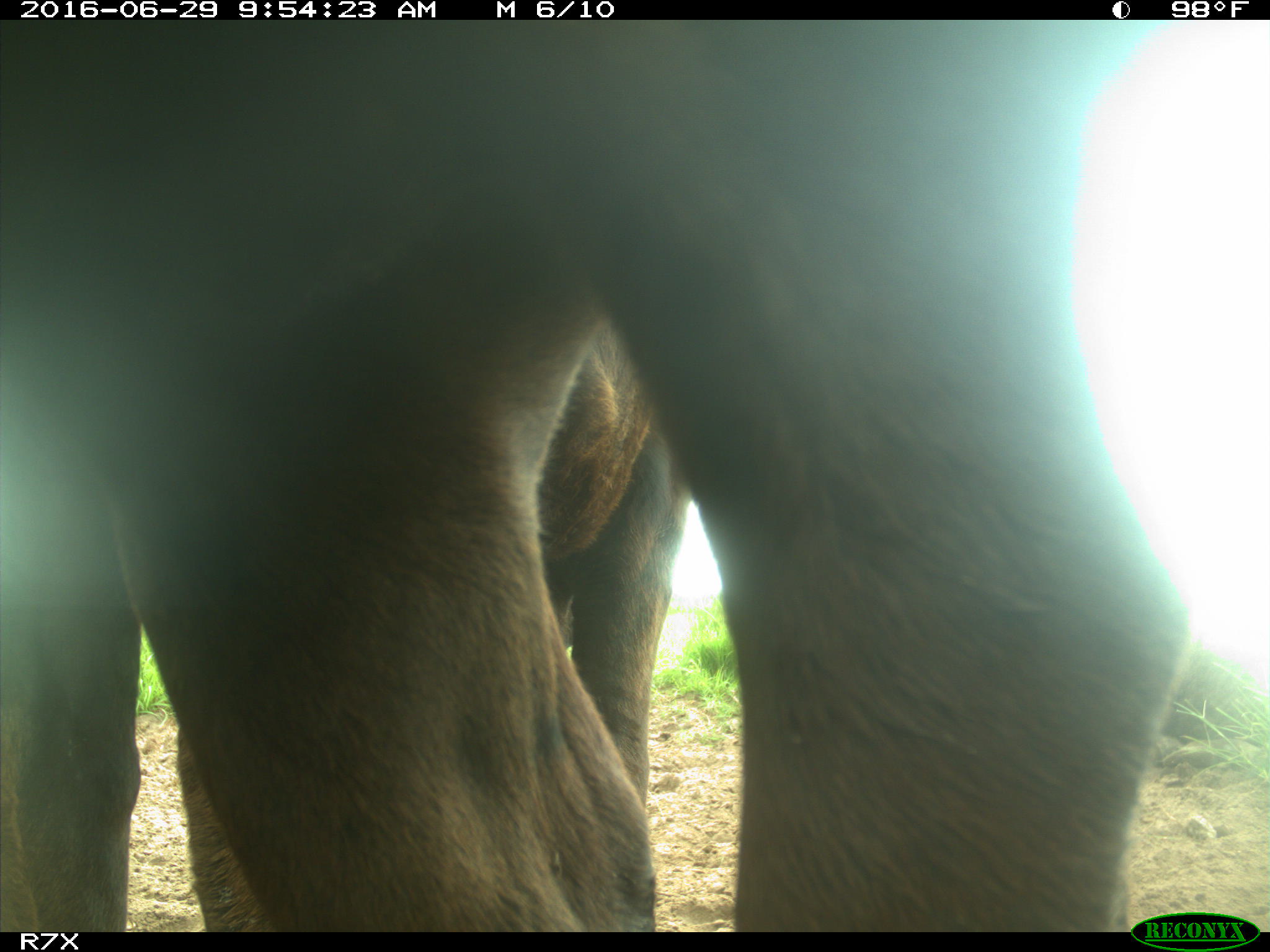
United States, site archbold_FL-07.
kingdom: Animalia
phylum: Chordata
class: Mammalia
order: Artiodactyla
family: Bovidae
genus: Bos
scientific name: Bos taurus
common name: domestic cow